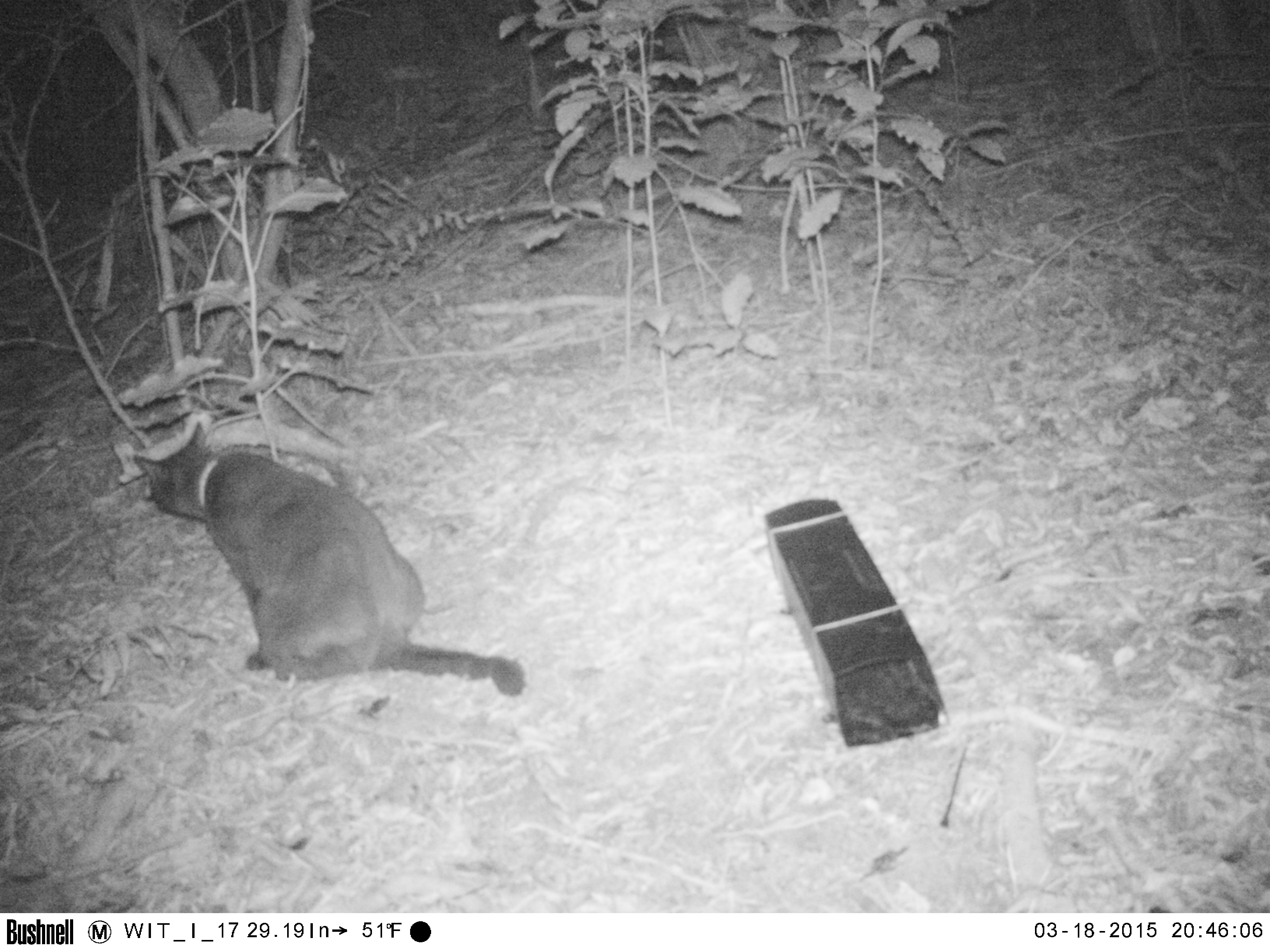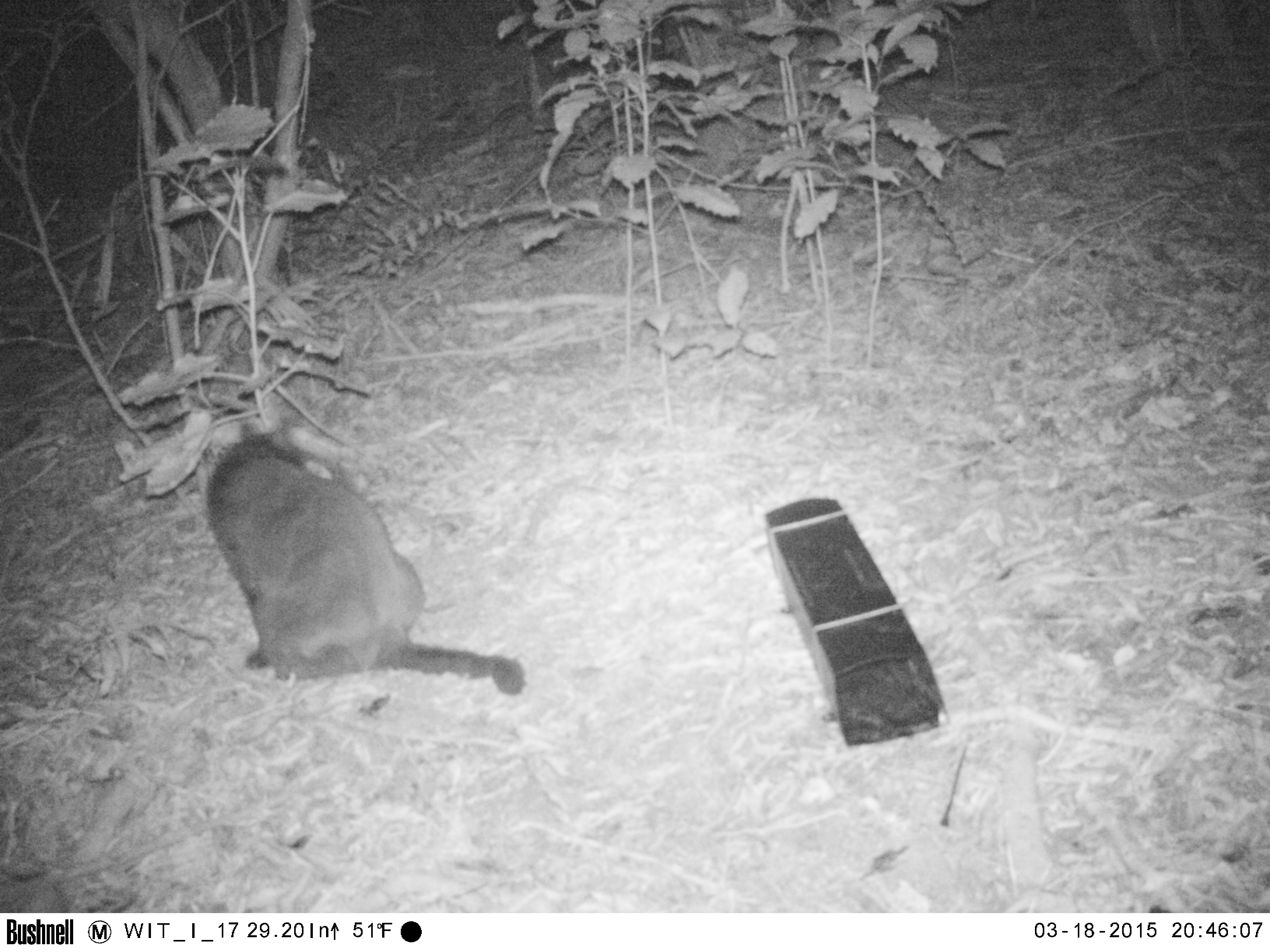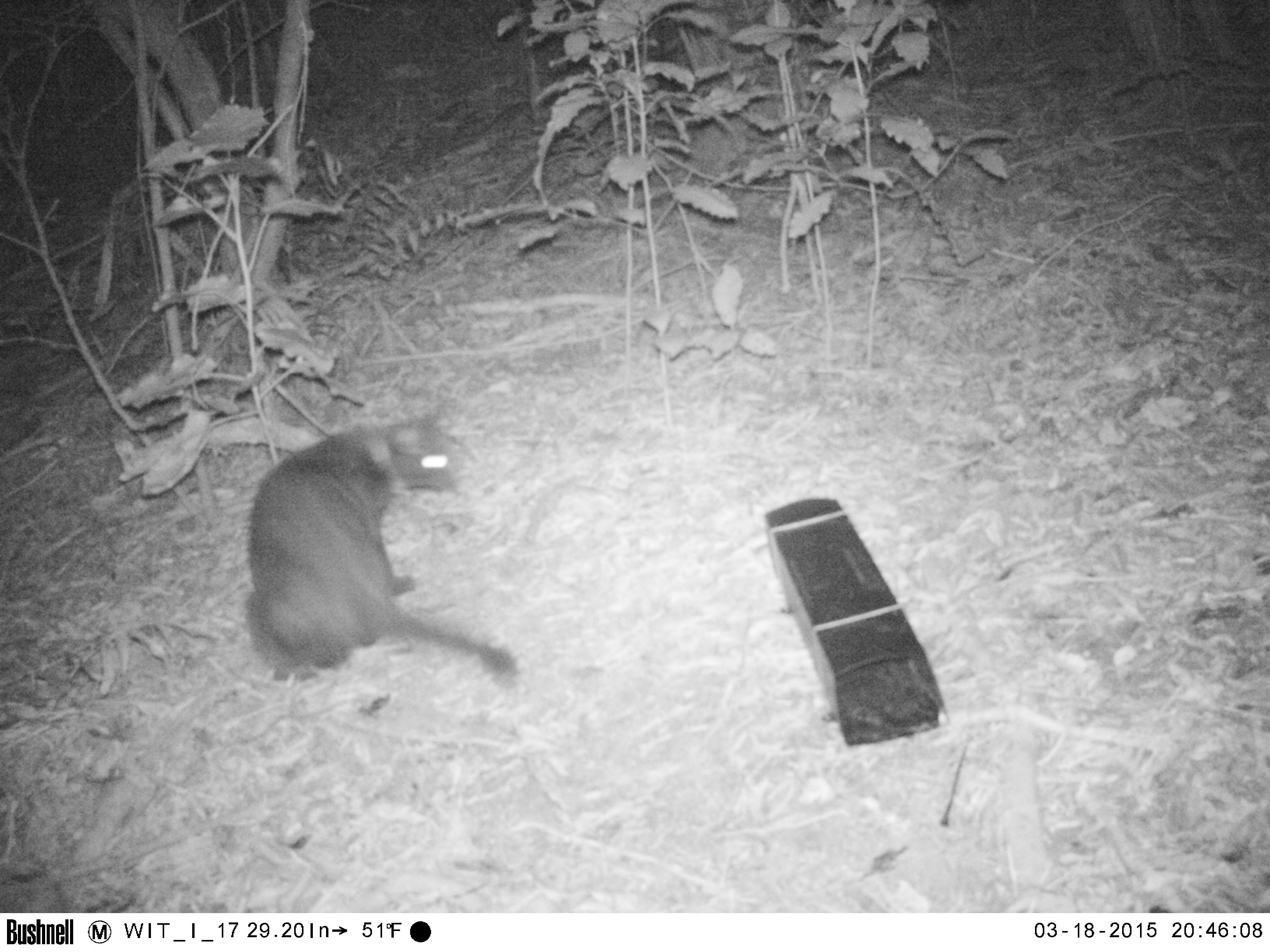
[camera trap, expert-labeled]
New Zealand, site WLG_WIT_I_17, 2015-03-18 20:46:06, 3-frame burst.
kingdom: Animalia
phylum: Chordata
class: Mammalia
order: Carnivora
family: Felidae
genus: Felis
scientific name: Felis catus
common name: domestic cat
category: cat